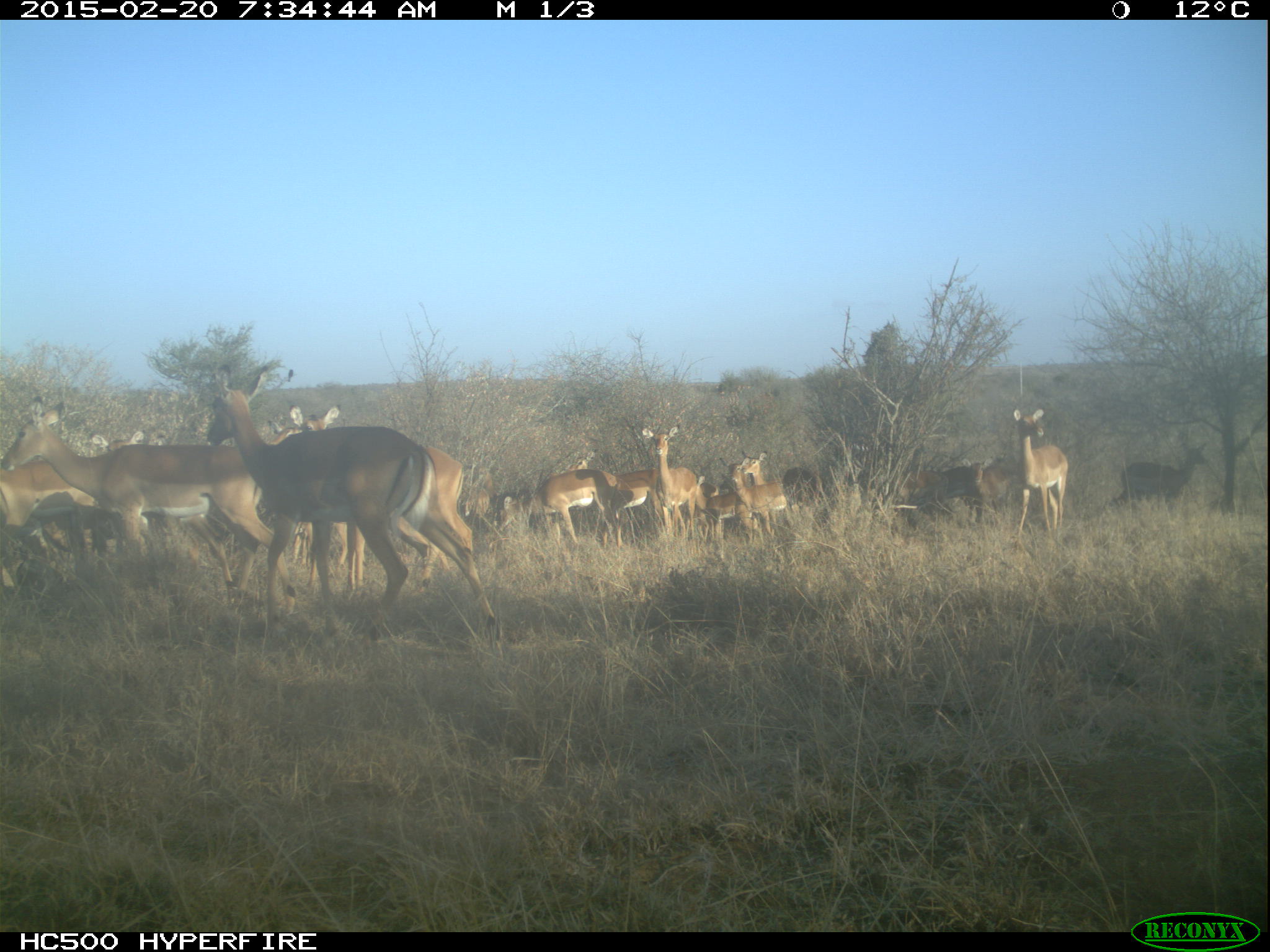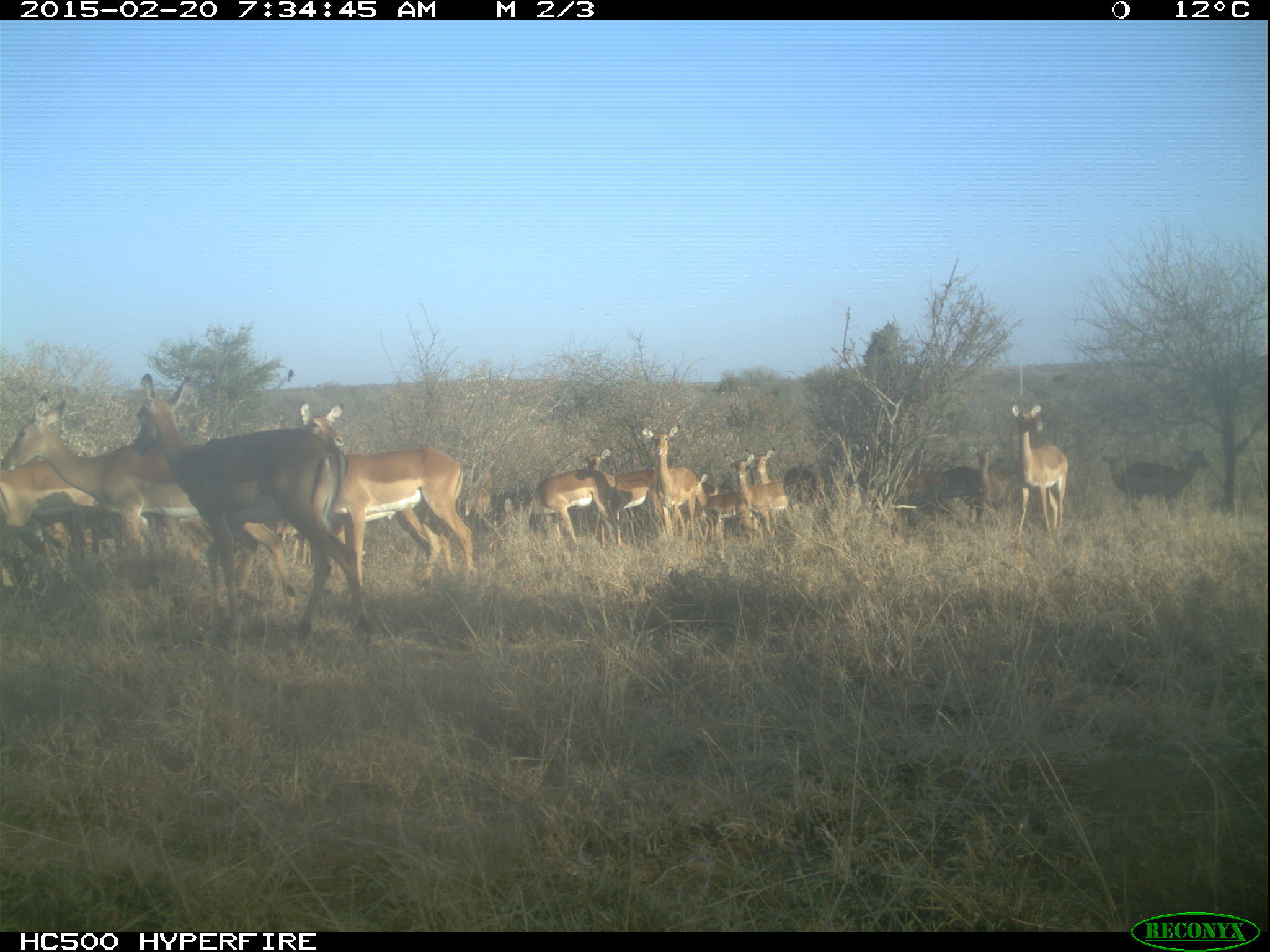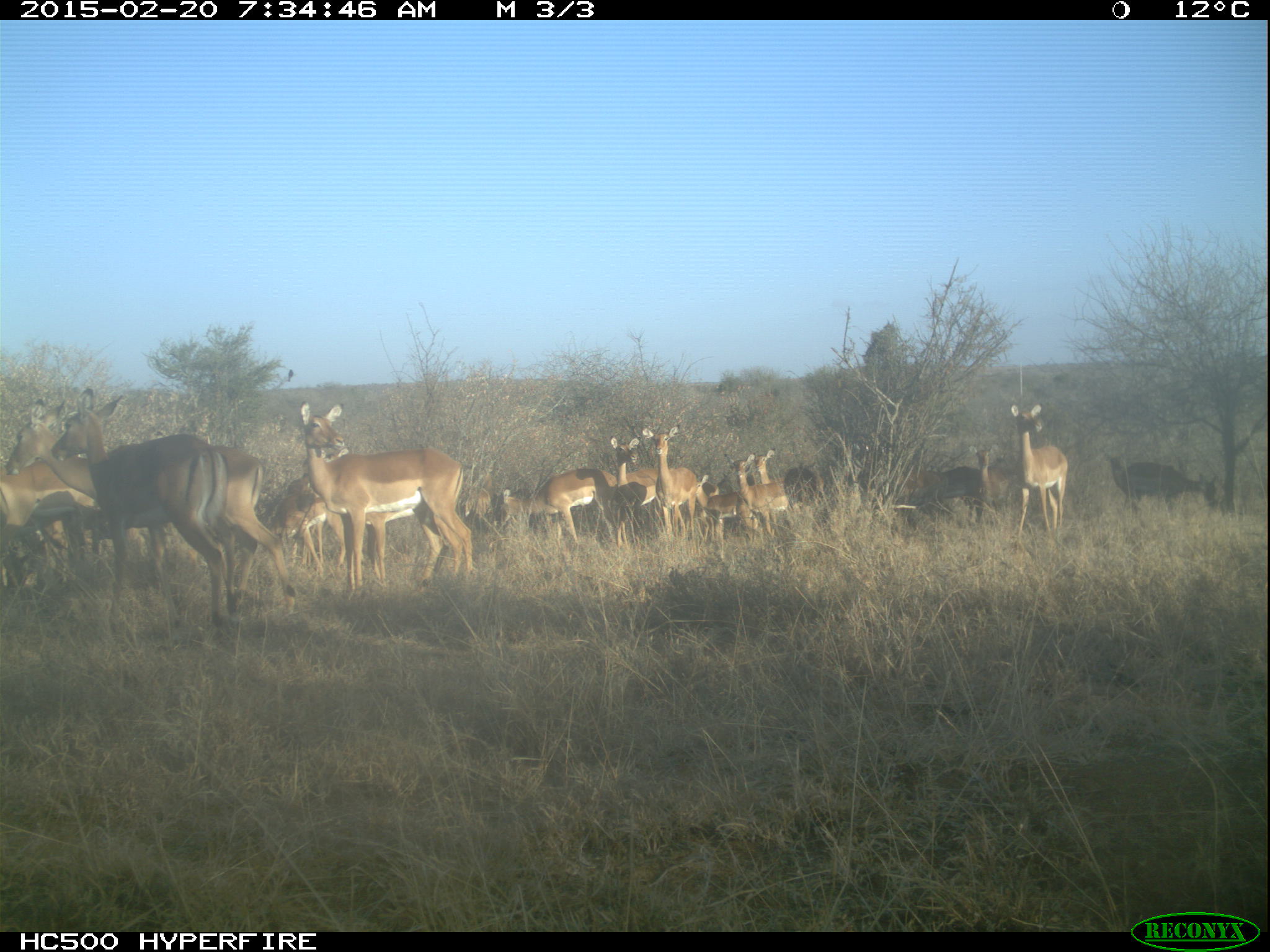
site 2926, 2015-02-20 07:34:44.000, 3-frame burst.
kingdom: Animalia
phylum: Chordata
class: Mammalia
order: Artiodactyla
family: Bovidae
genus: Aepyceros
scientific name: Aepyceros melampus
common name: impala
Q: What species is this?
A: Aepyceros melampus (impala).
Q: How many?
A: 12.